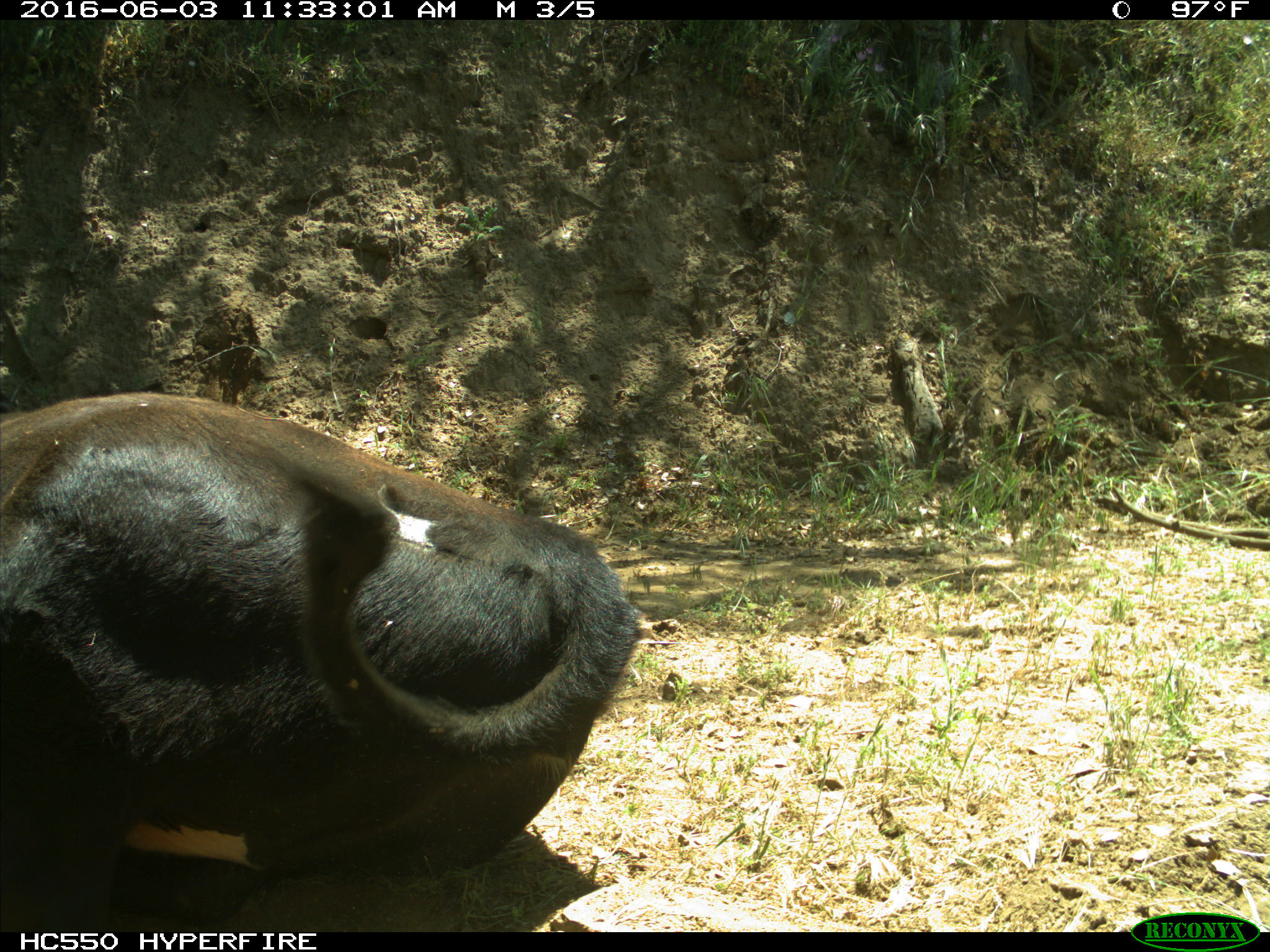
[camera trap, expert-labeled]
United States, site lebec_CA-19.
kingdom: Animalia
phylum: Chordata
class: Mammalia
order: Artiodactyla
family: Bovidae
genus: Bos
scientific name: Bos taurus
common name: domestic cow